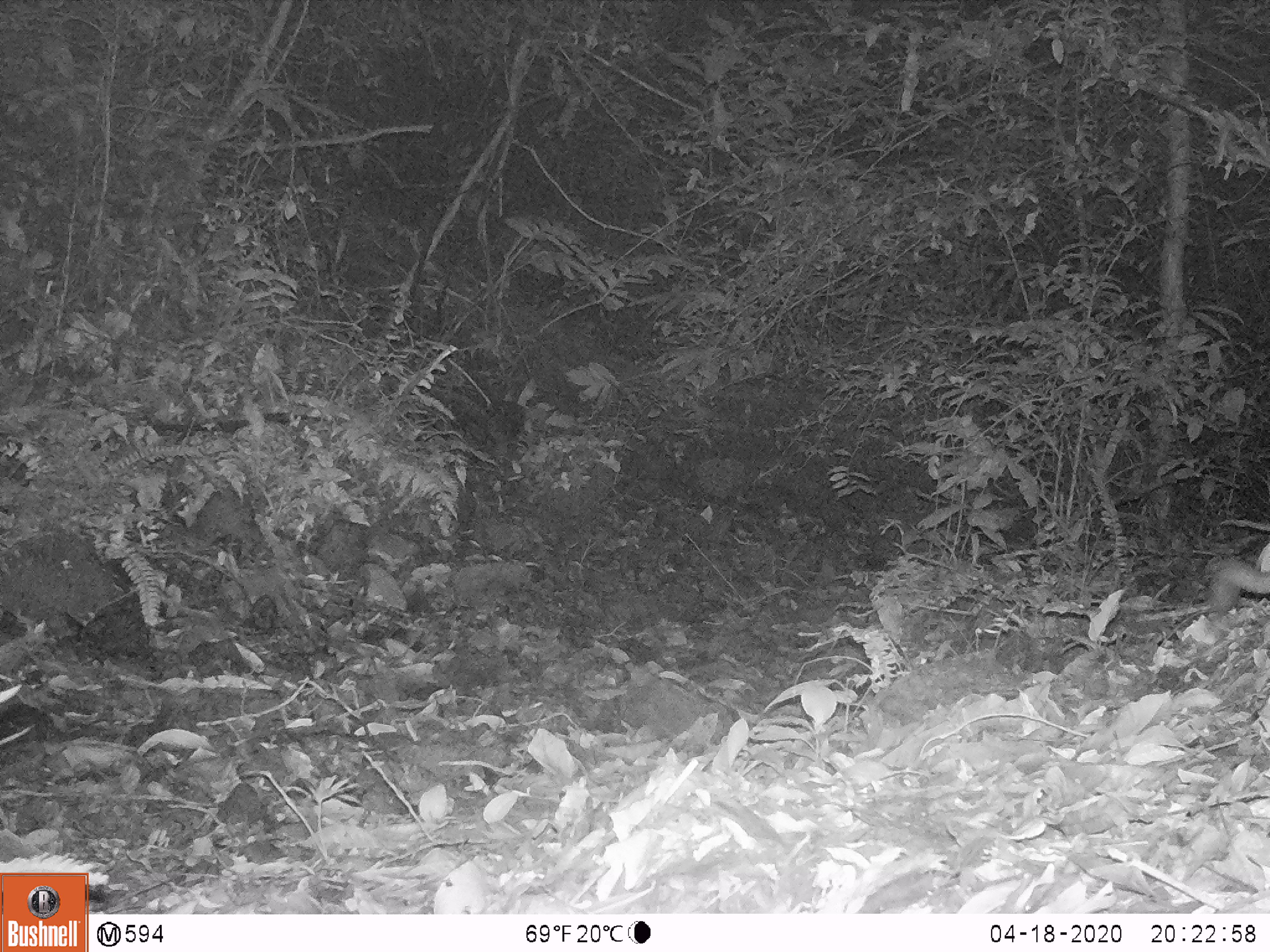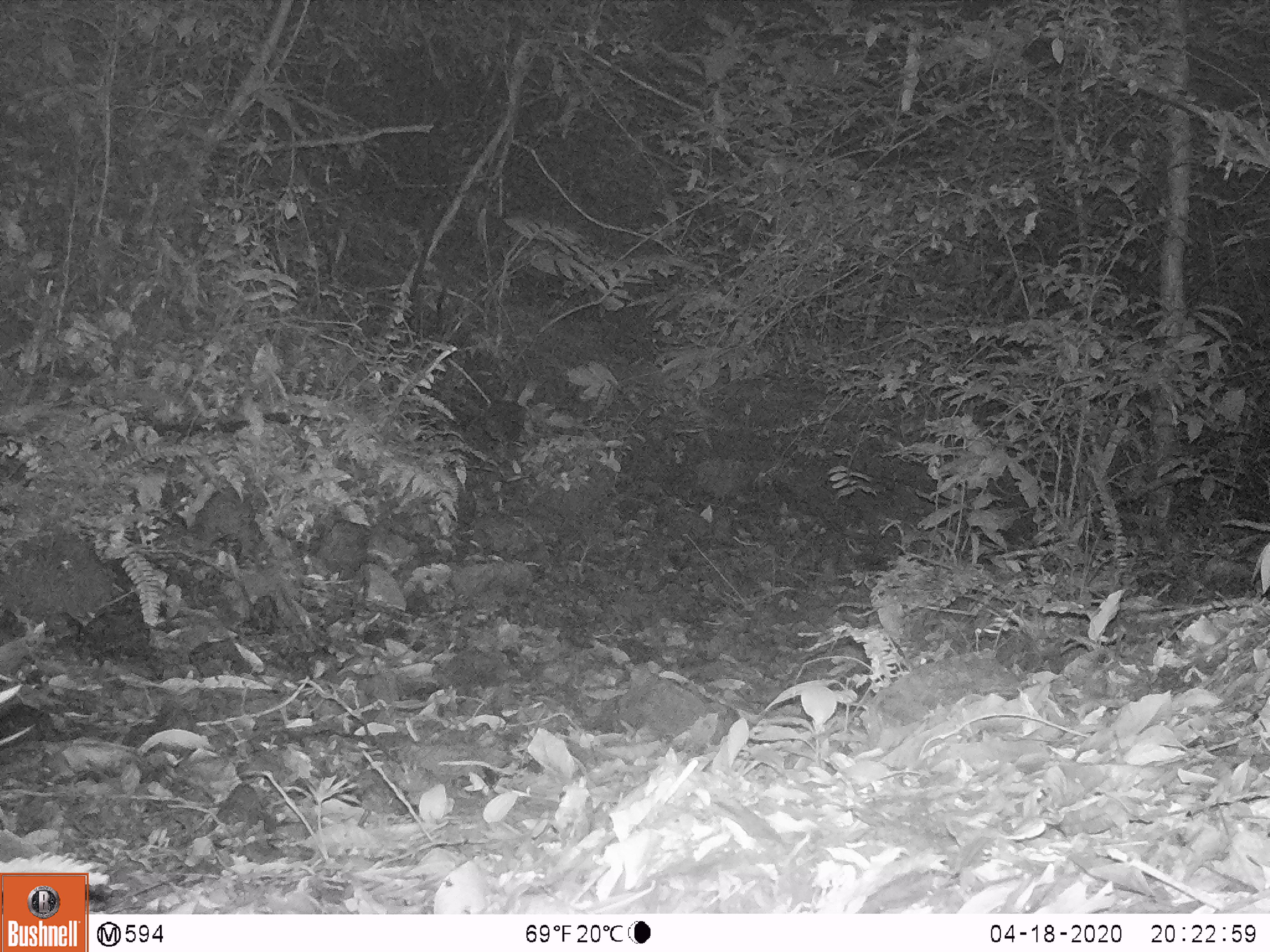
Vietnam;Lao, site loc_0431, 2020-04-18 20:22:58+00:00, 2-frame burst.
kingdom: Animalia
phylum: Chordata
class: Mammalia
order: Carnivora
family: Mustelidae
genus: Melogale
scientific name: Melogale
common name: ferret badger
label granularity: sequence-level